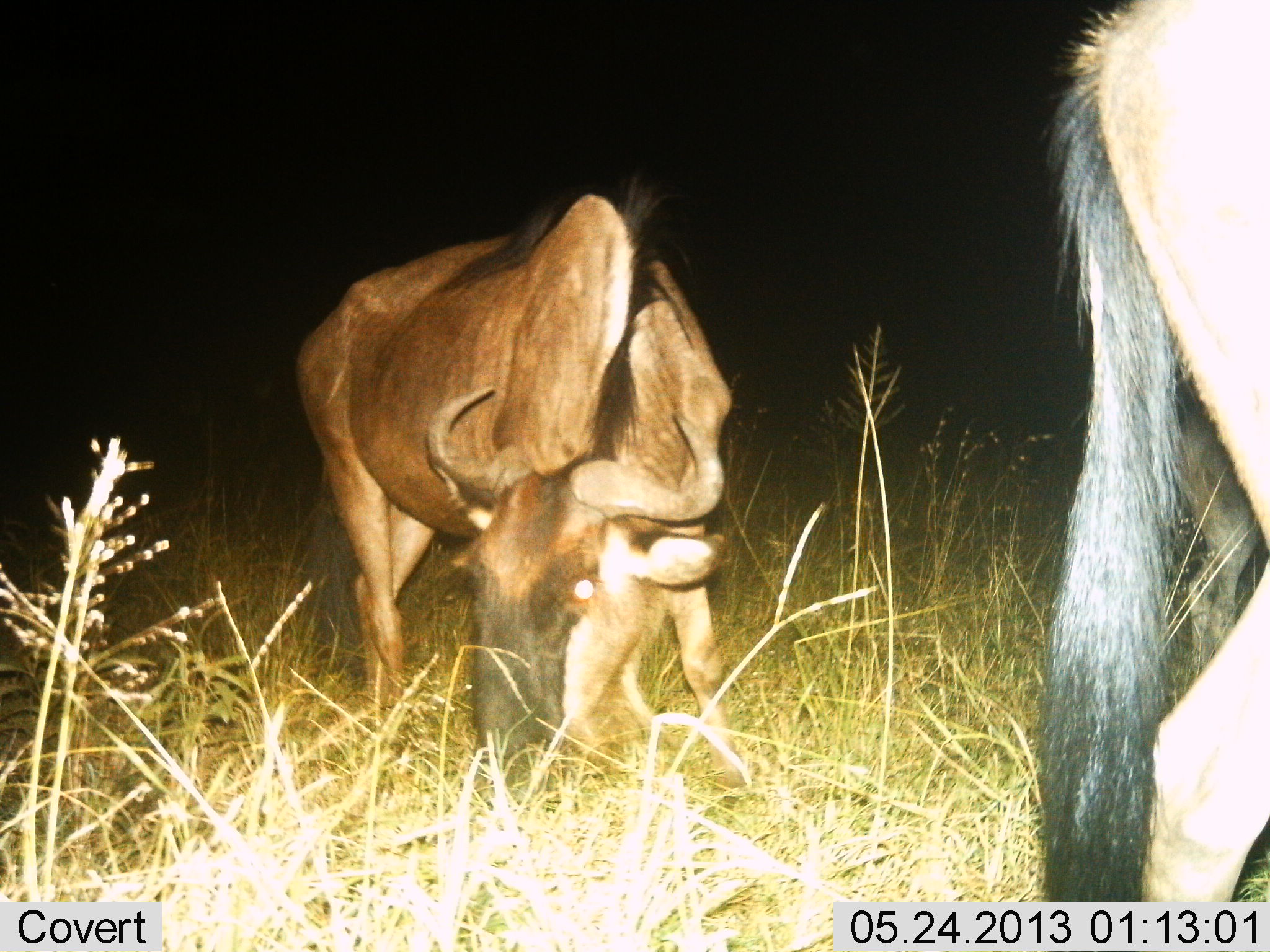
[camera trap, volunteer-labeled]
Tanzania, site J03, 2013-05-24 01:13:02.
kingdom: Animalia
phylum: Chordata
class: Mammalia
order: Artiodactyla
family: Bovidae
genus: Connochaetes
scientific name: Connochaetes taurinus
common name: blue wildebeest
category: wildebeest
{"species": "wildebeest (blue wildebeest) (Connochaetes taurinus)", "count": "2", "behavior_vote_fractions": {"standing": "44%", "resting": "0%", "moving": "11%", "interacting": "0%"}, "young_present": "0%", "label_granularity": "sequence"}